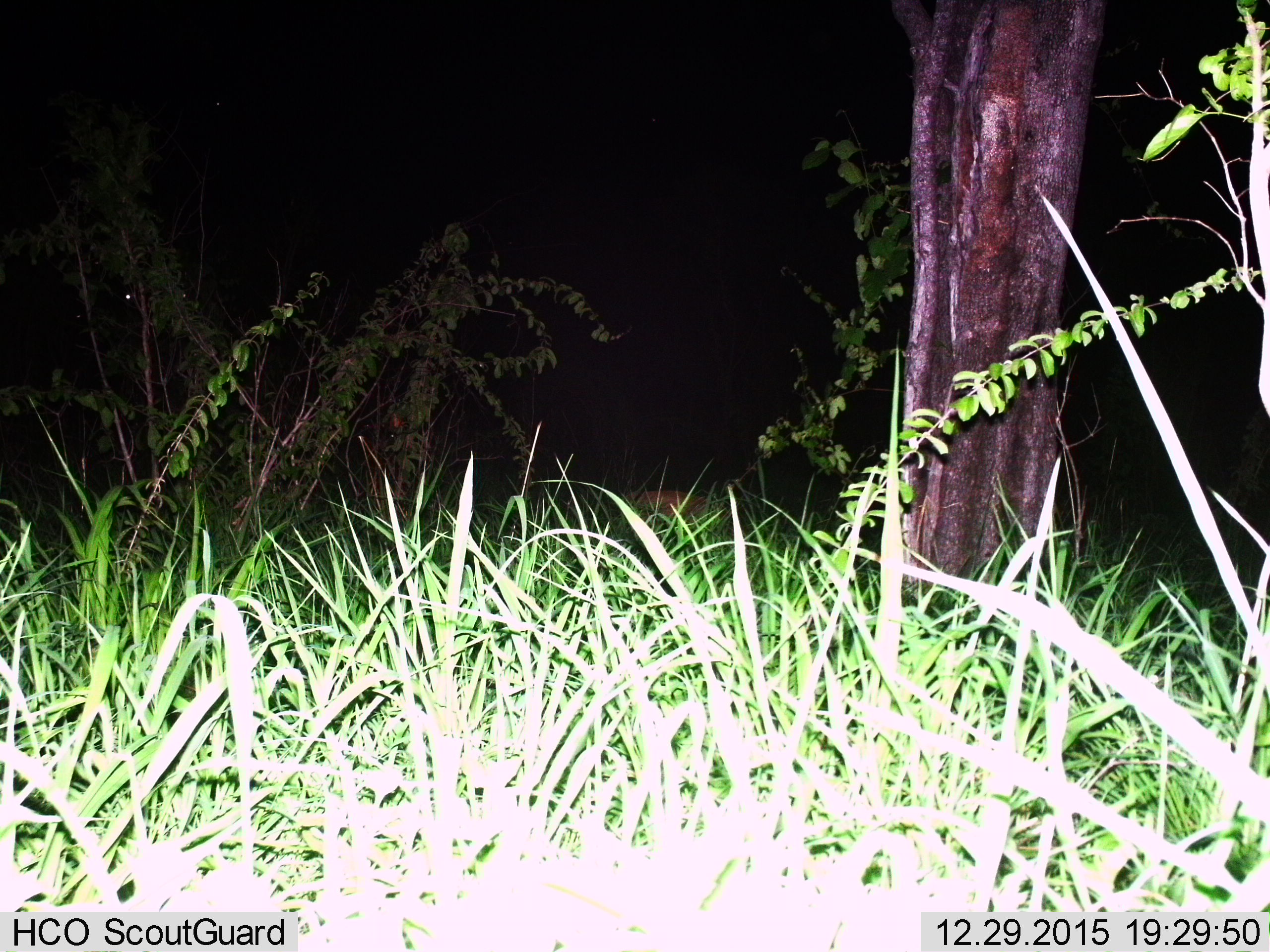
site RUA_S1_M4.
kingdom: Animalia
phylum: Chordata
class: Mammalia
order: Artiodactyla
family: Bovidae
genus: Madoqua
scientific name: Madoqua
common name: dik-dik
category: dikdik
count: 1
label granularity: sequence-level